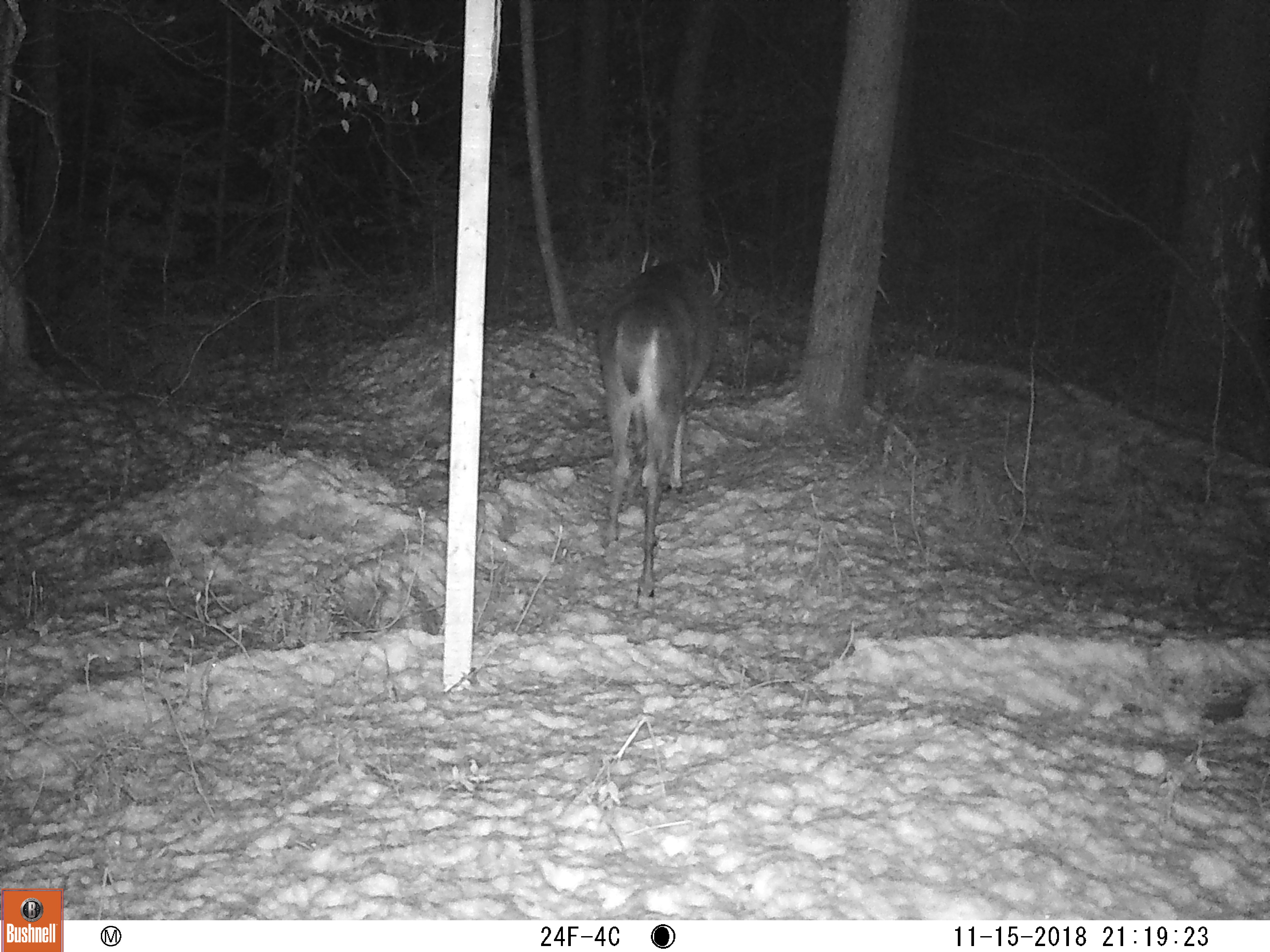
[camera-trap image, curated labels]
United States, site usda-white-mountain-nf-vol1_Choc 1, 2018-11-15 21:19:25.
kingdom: Animalia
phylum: Chordata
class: Mammalia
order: Artiodactyla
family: Cervidae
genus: Odocoileus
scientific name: Odocoileus virginianus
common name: white-tailed deer